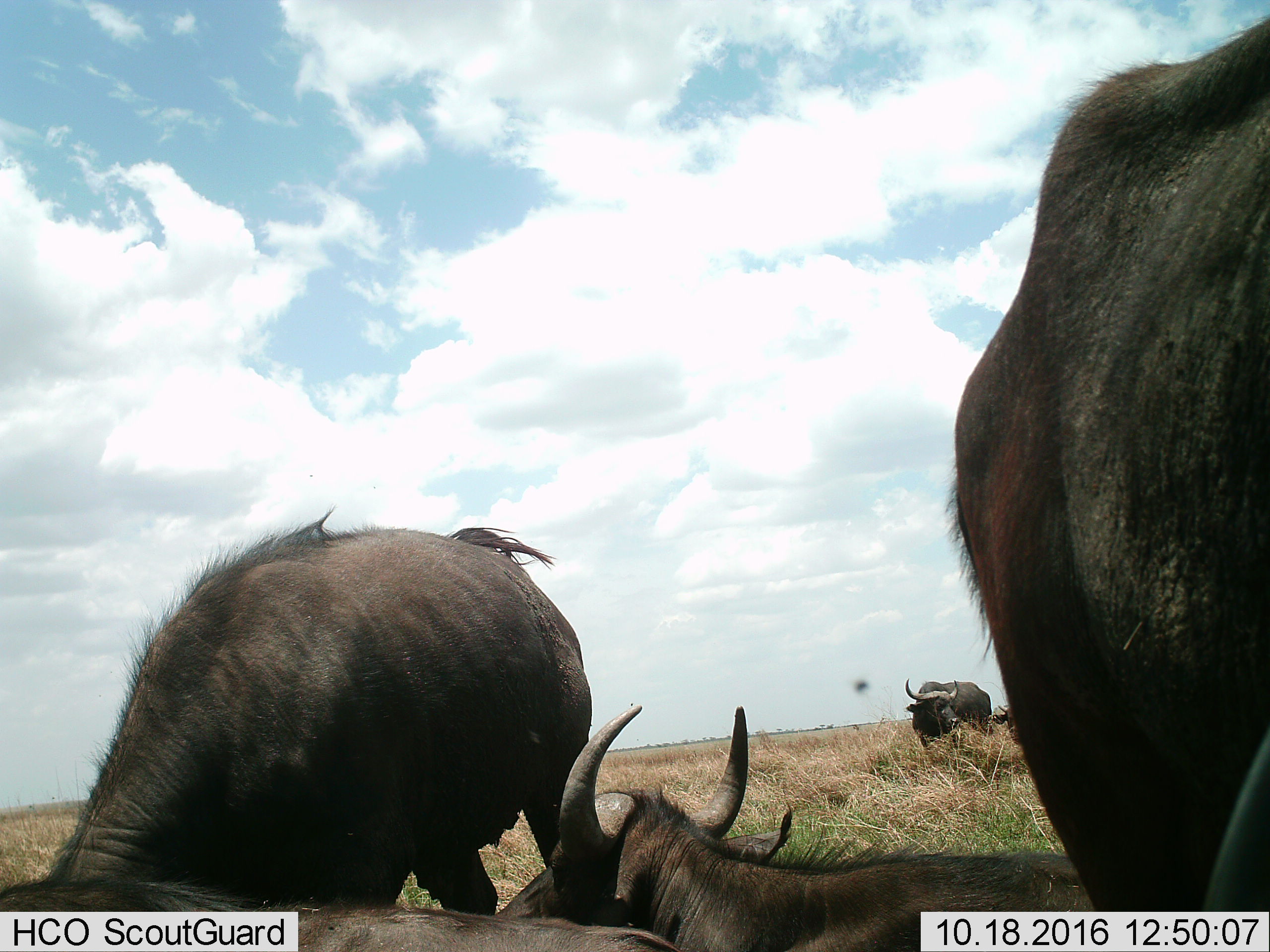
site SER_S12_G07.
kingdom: Animalia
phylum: Chordata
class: Mammalia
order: Artiodactyla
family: Bovidae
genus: Syncerus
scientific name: Syncerus caffer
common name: african buffalo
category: buffalo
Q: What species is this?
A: Buffalo (african buffalo) (Syncerus caffer).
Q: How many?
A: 6.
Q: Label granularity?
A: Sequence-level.